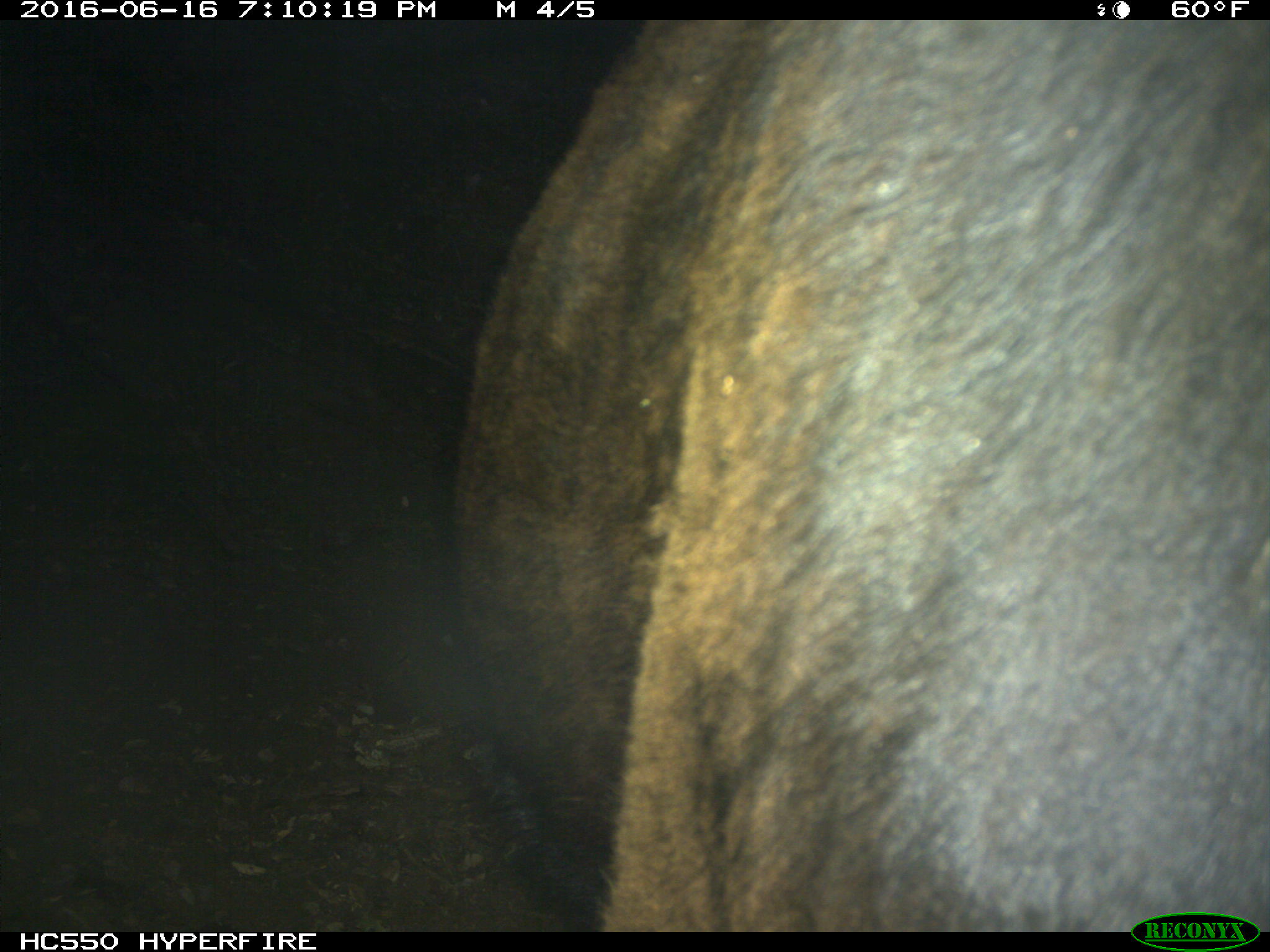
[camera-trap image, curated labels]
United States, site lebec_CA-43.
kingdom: Animalia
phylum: Chordata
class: Mammalia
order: Artiodactyla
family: Bovidae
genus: Bos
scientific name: Bos taurus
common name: domestic cow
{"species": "Bos taurus (domestic cow)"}